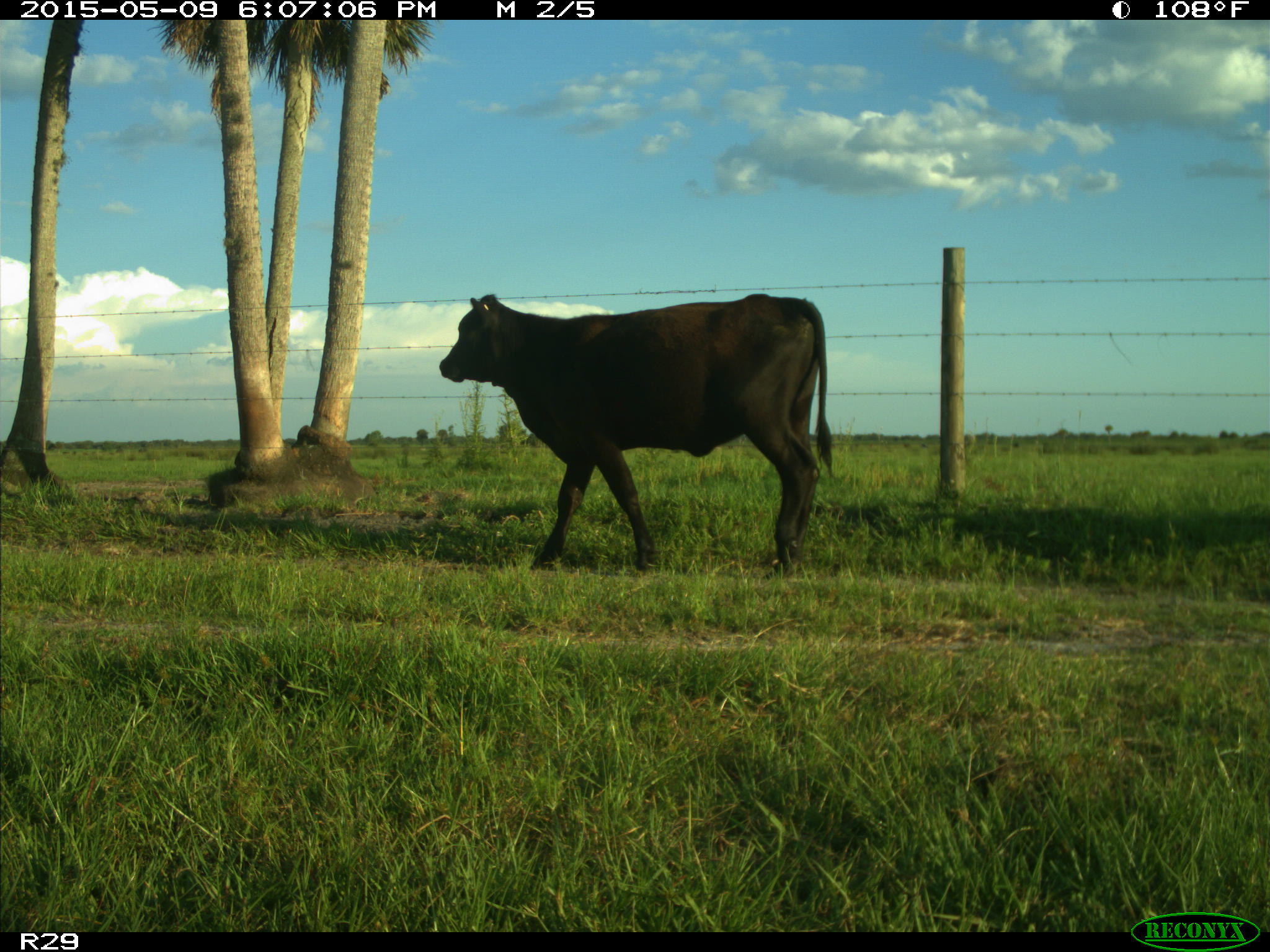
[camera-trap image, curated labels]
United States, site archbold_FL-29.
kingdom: Animalia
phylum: Chordata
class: Mammalia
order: Artiodactyla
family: Bovidae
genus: Bos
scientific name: Bos taurus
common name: domestic cow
Bos taurus (domestic cow).